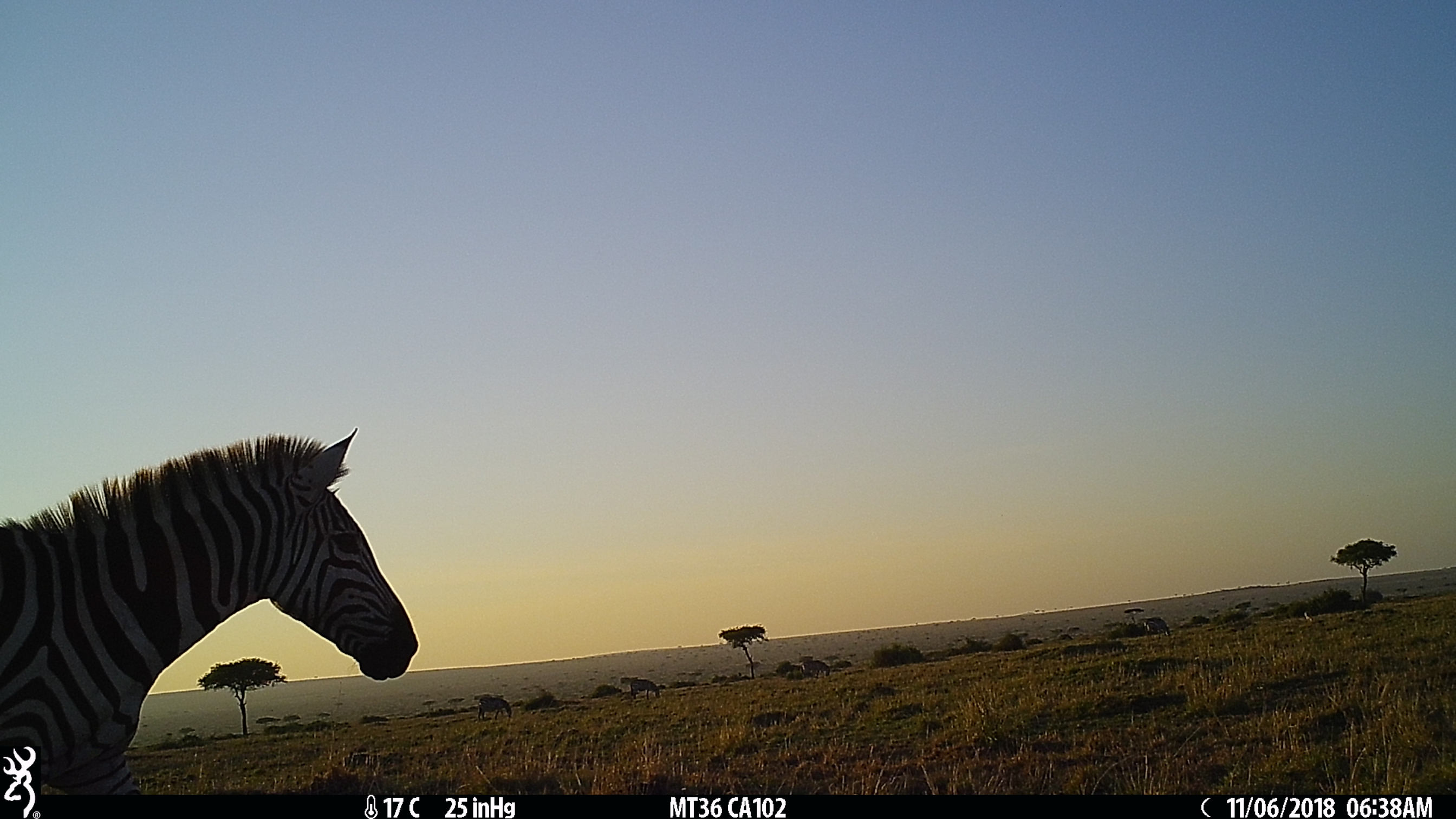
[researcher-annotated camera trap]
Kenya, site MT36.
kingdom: Animalia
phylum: Chordata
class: Mammalia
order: Perissodactyla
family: Equidae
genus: Equus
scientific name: Equus quagga burchellii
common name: burchell's zebra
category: zebra